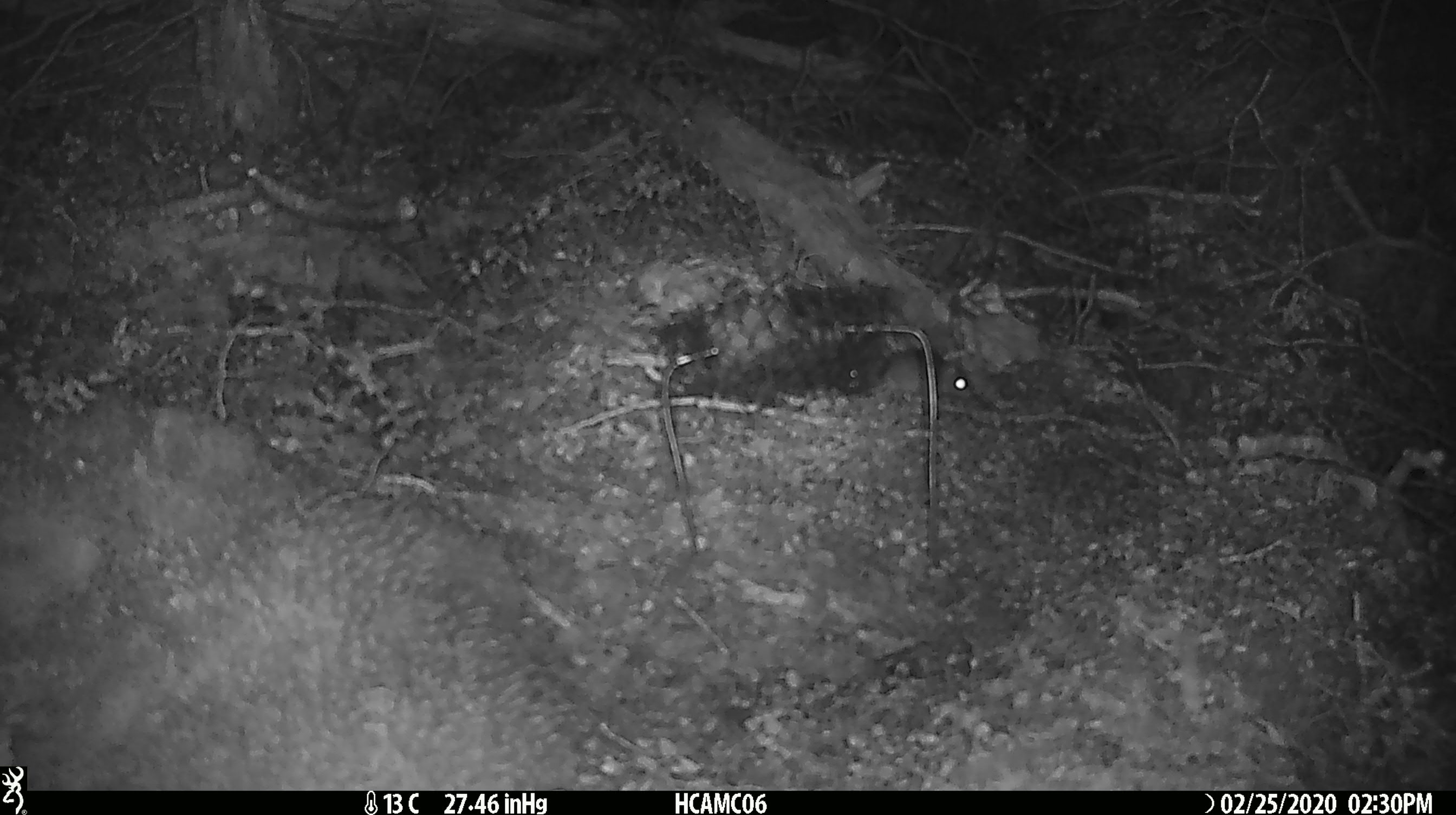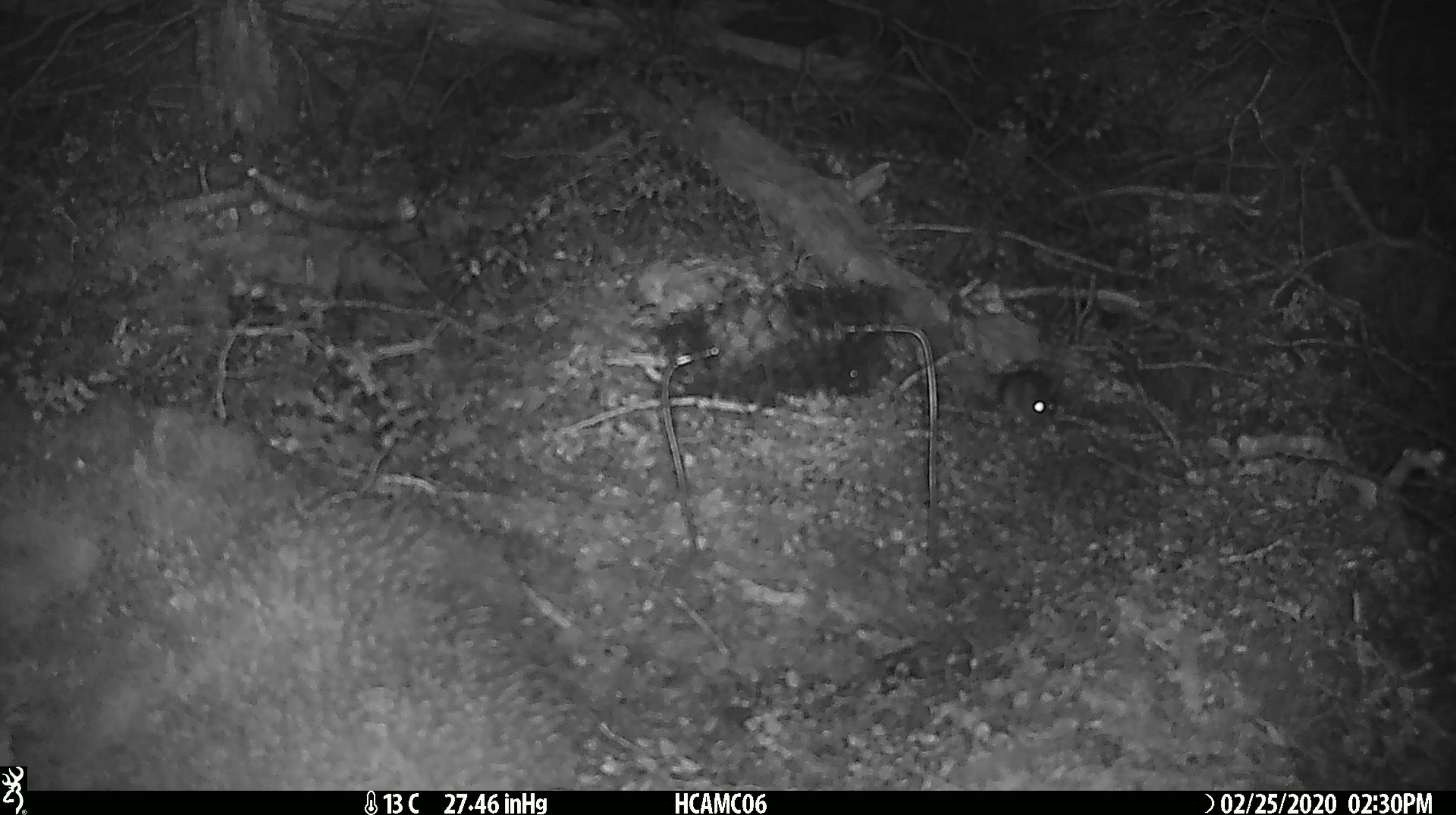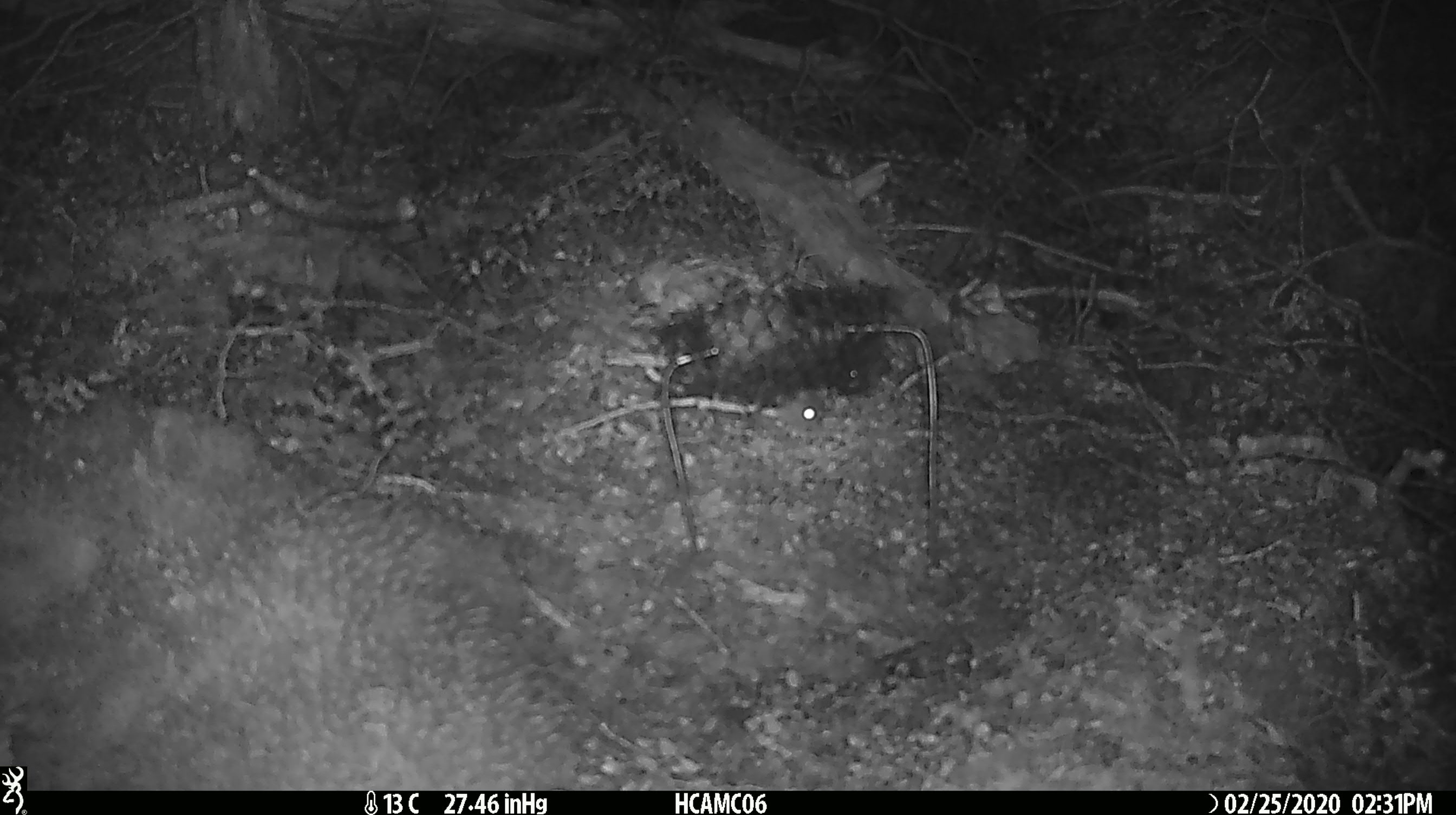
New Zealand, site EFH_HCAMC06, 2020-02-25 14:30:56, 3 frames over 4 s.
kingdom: Animalia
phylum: Chordata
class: Mammalia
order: Rodentia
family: Muridae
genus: Mus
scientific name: Mus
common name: mouse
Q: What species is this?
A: Mouse (Mus).